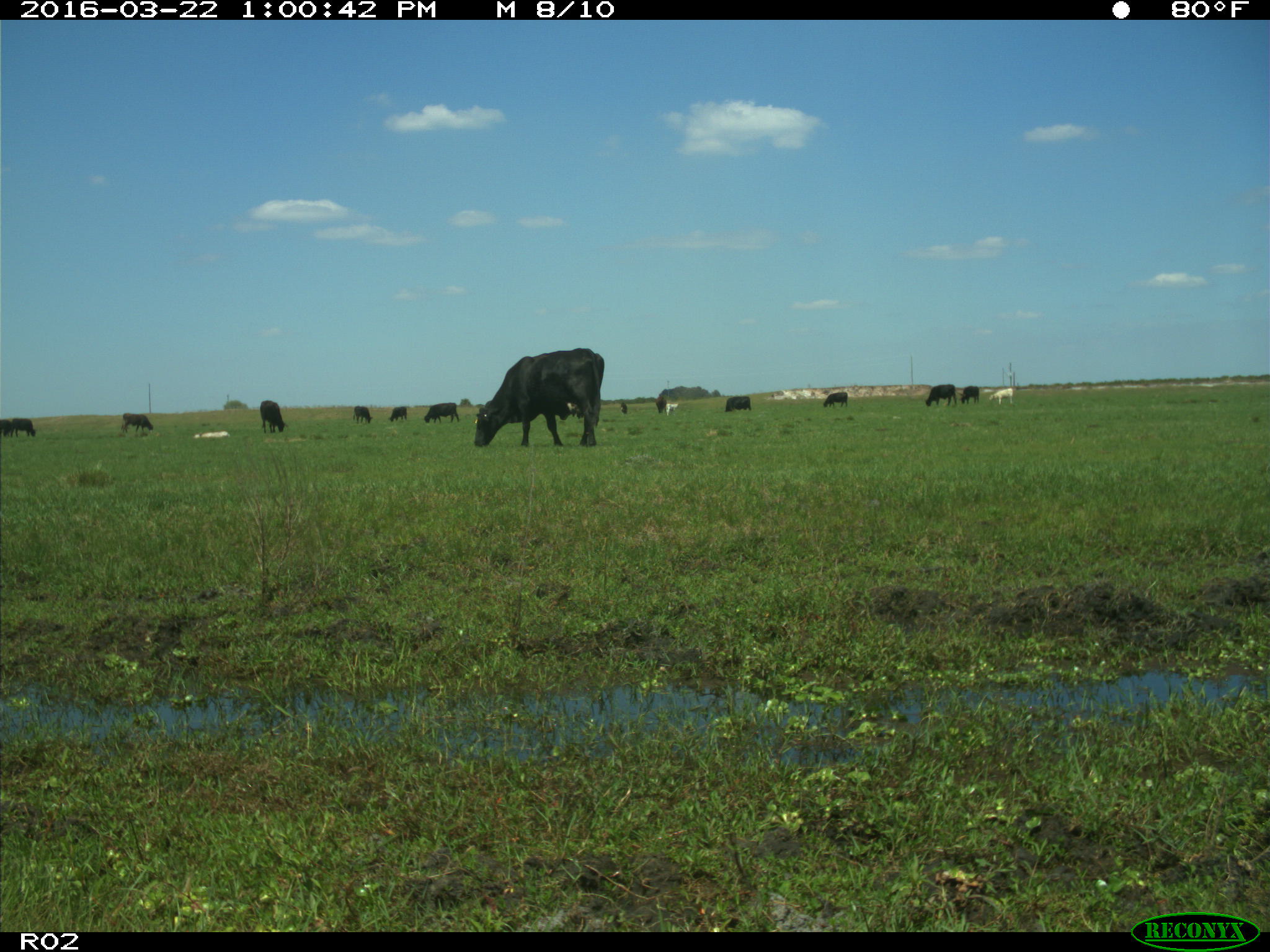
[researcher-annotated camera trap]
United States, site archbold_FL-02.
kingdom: Animalia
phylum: Chordata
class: Mammalia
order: Artiodactyla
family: Bovidae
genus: Bos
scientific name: Bos taurus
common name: domestic cow